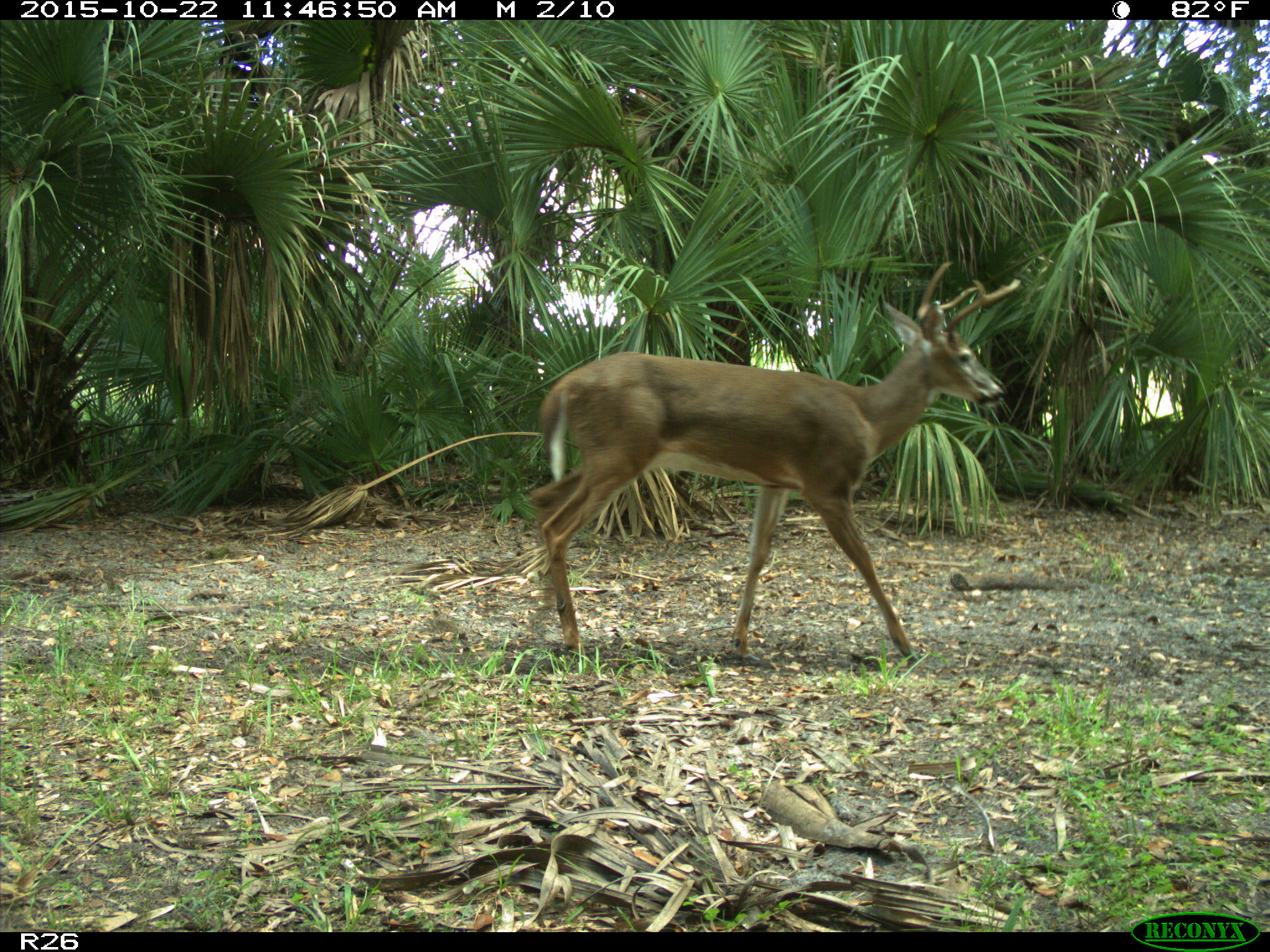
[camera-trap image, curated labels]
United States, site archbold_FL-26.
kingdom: Animalia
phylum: Chordata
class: Mammalia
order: Artiodactyla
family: Cervidae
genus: Odocoileus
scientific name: Odocoileus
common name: deer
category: unidentified deer